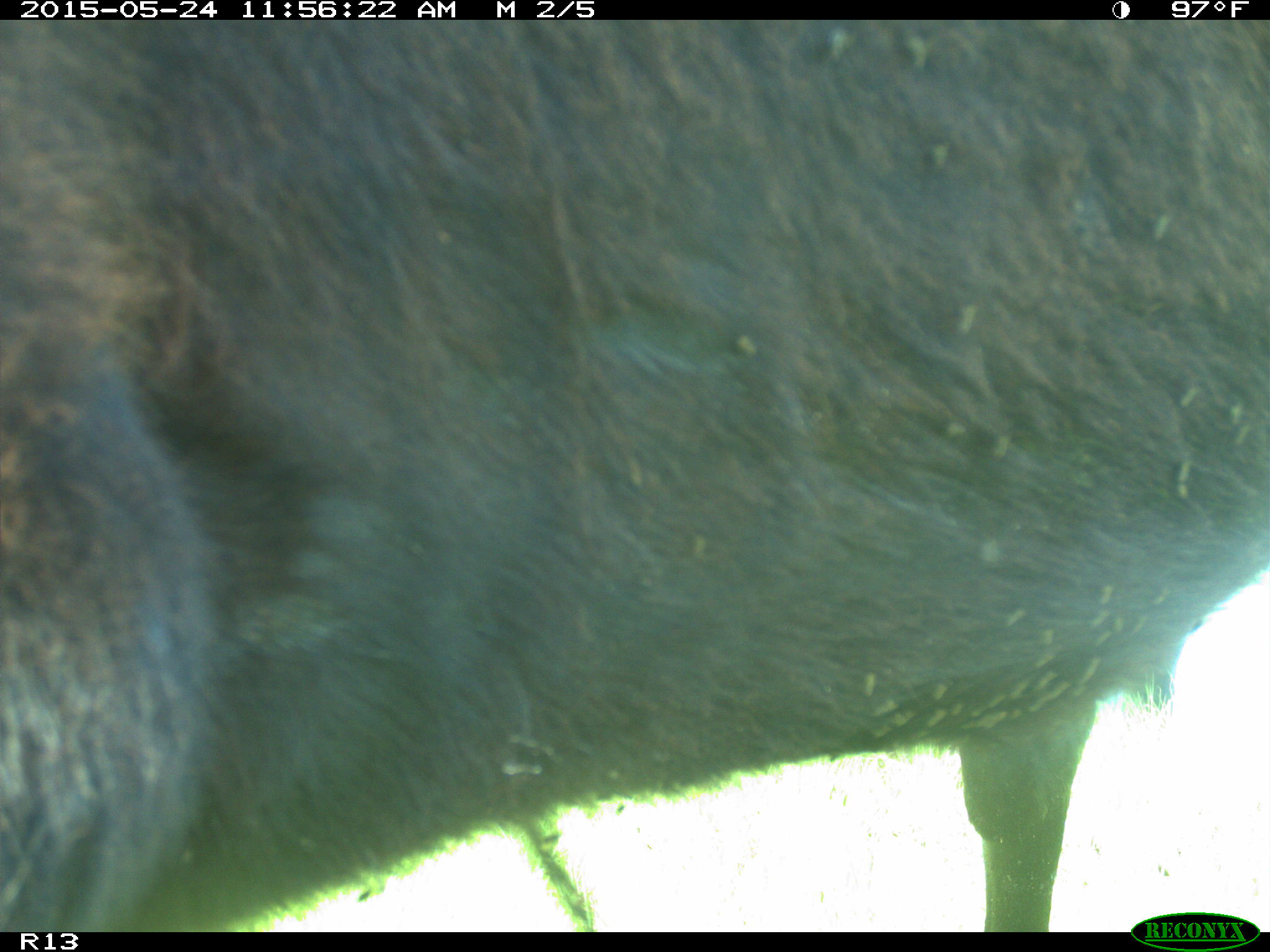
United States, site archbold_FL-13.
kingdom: Animalia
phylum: Chordata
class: Mammalia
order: Artiodactyla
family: Bovidae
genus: Bos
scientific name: Bos taurus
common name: domestic cow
Bos taurus (domestic cow).